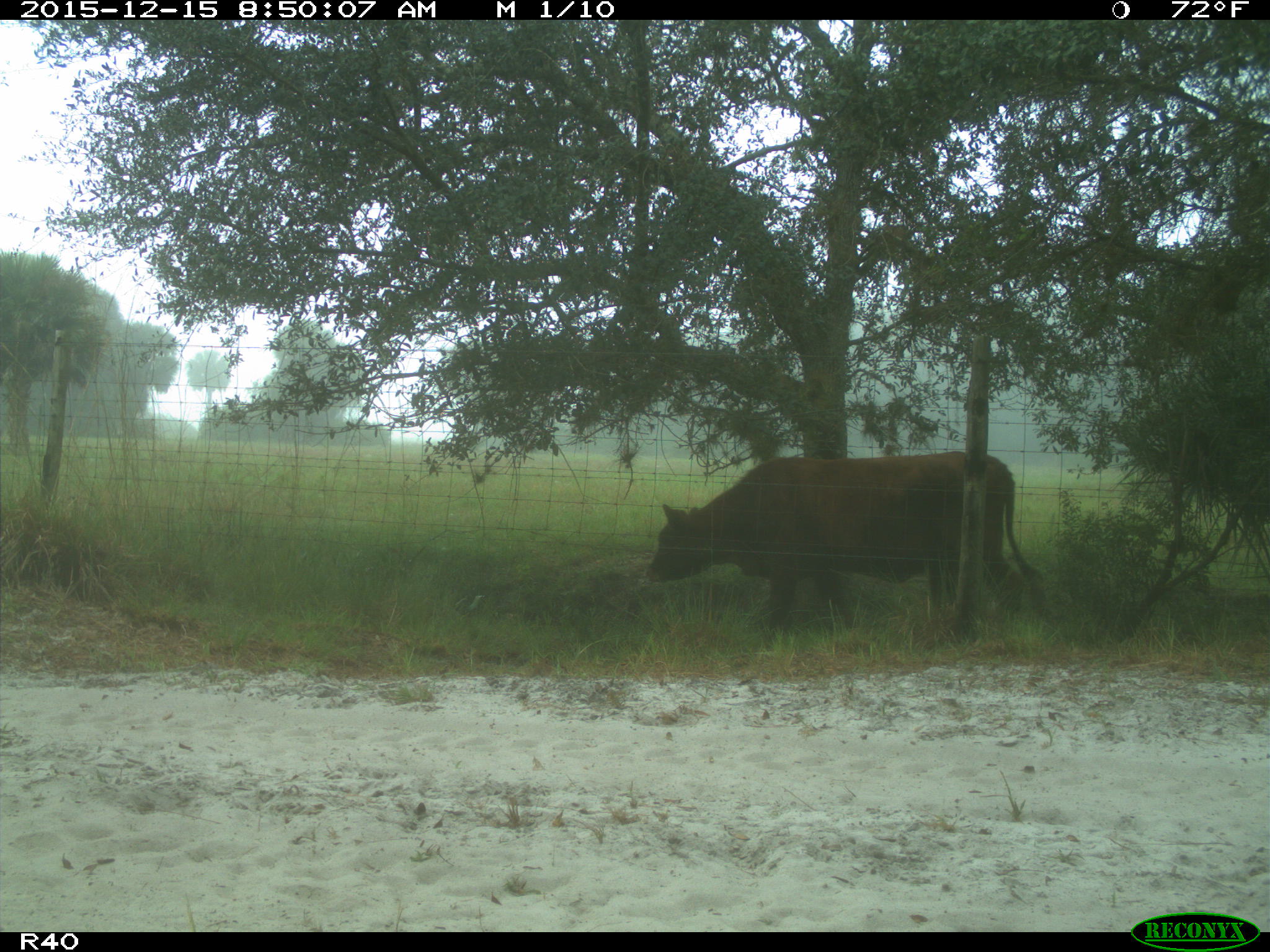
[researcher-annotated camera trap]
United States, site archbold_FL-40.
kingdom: Animalia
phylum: Chordata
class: Mammalia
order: Artiodactyla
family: Bovidae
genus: Bos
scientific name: Bos taurus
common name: domestic cow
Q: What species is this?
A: Bos taurus (domestic cow).